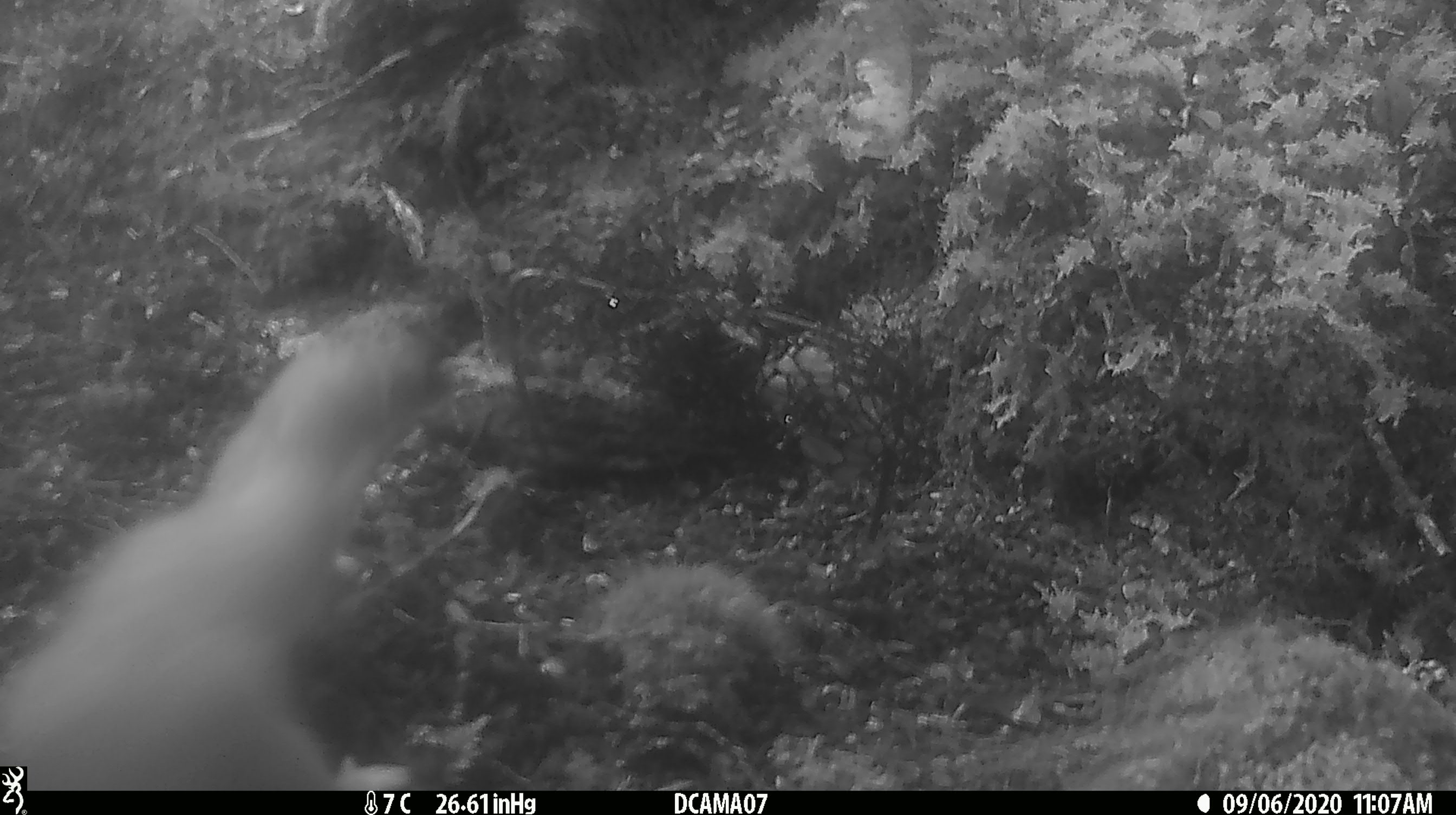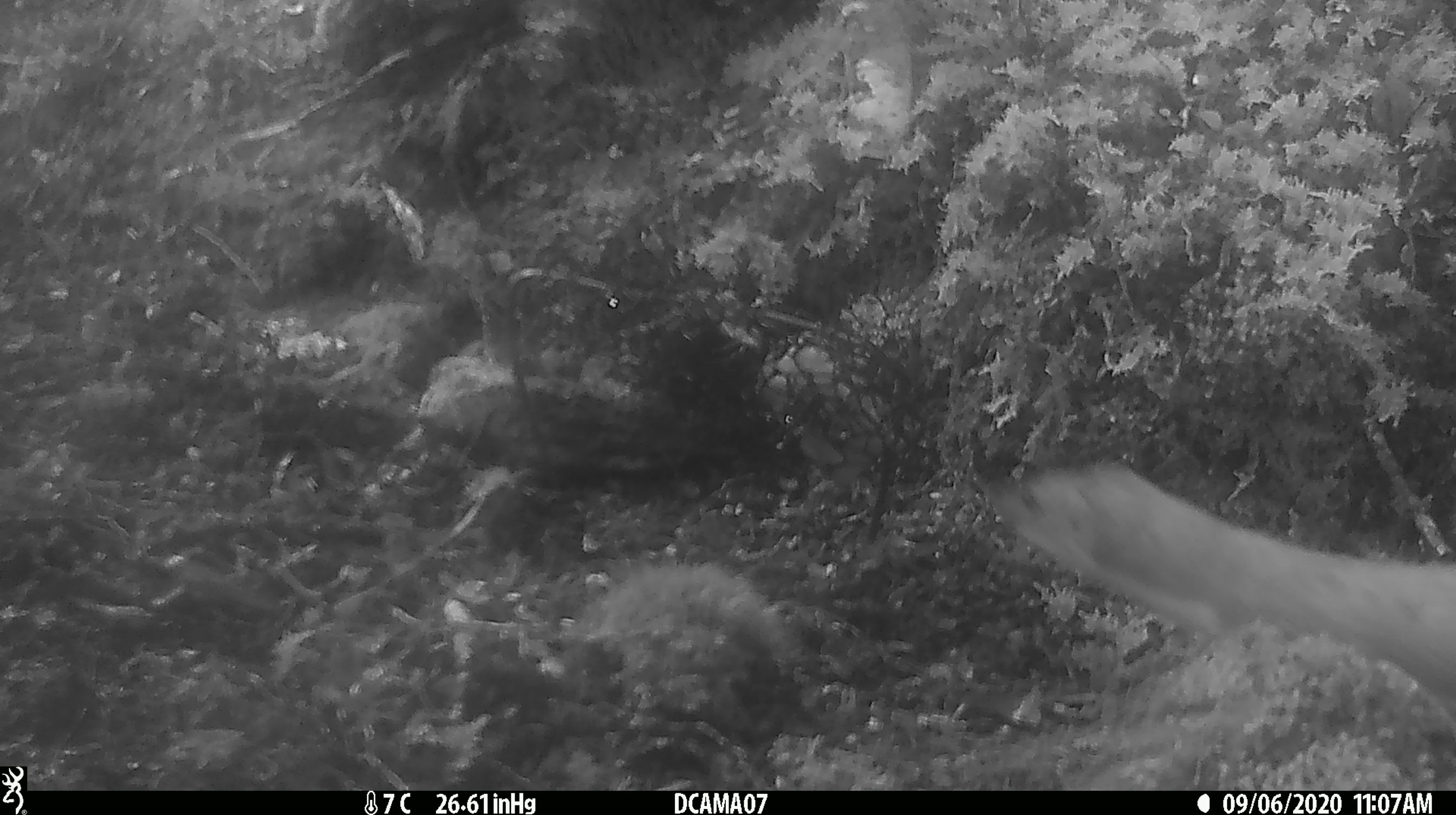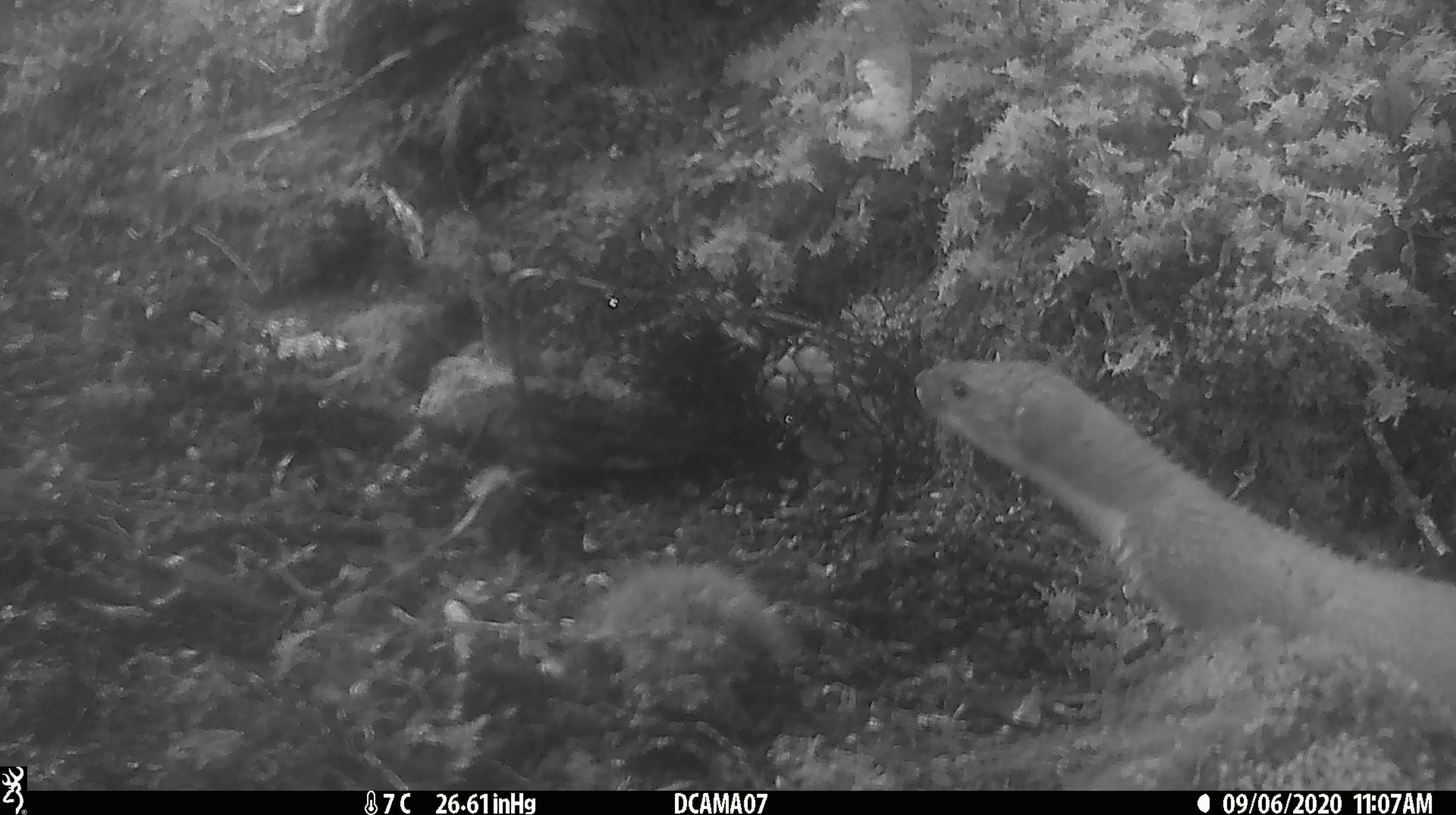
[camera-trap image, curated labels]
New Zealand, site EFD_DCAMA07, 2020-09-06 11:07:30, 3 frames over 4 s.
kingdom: Animalia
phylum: Chordata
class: Mammalia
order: Carnivora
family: Mustelidae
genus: Mustela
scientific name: Mustela erminea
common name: stoat